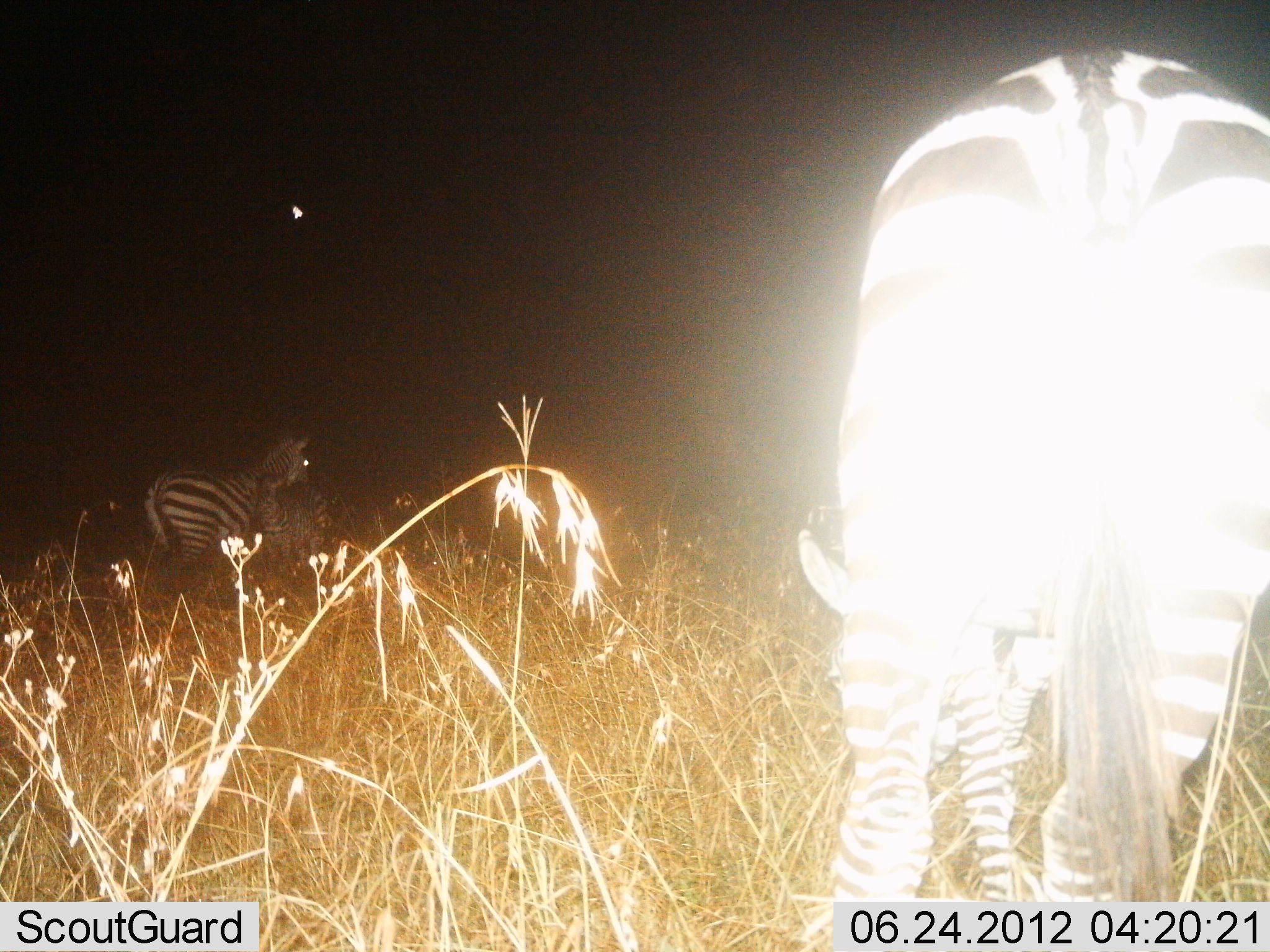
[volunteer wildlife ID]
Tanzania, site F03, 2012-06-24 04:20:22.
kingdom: Animalia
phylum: Chordata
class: Mammalia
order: Perissodactyla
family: Equidae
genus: Equus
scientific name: Equus quagga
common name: plains zebra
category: zebra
Zebra (plains zebra) (Equus quagga), count 3. Behavior (volunteer vote fractions): standing 80%, resting 0%, moving 0%, interacting 0%. Young present (vote fraction): 20%. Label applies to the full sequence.